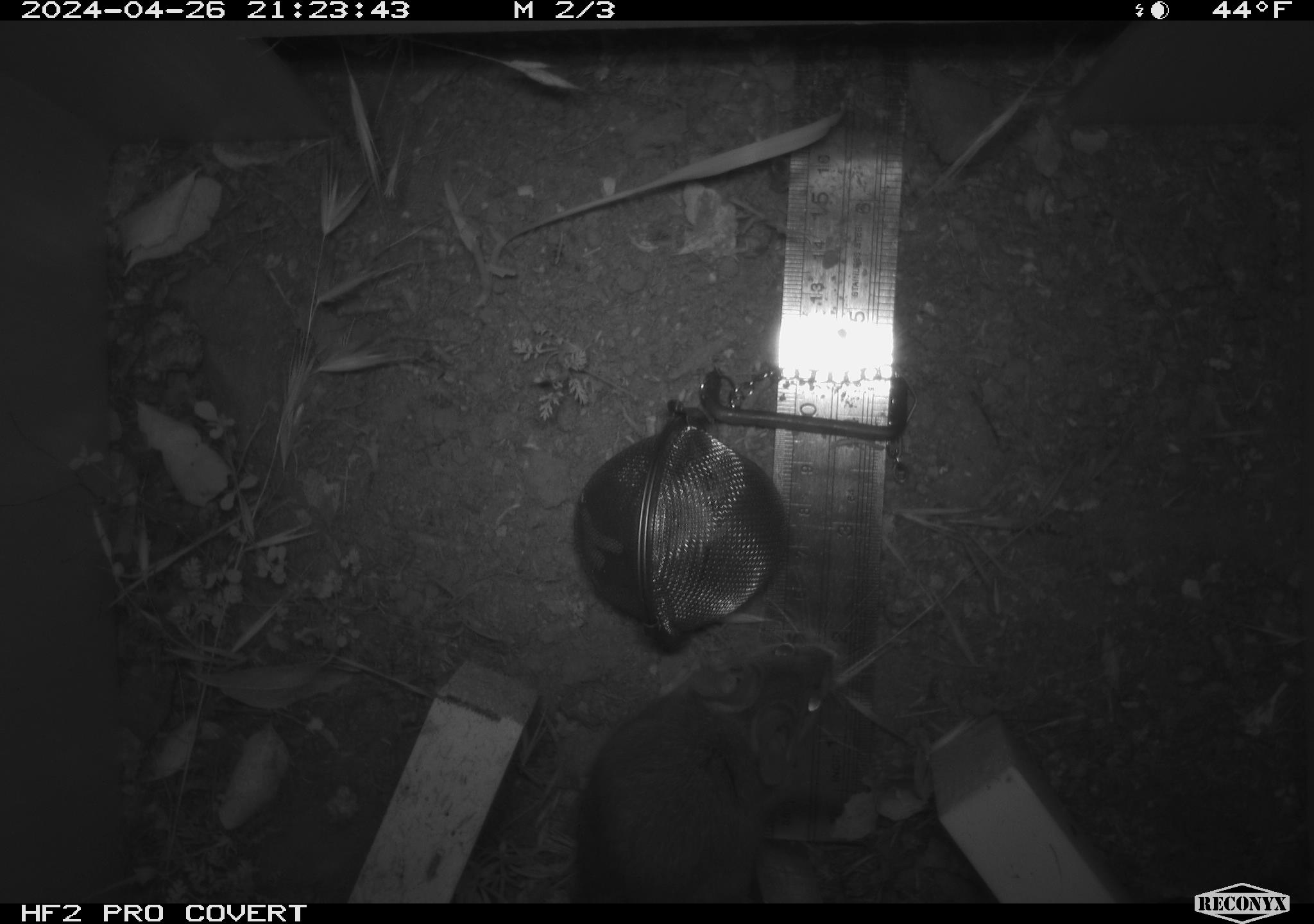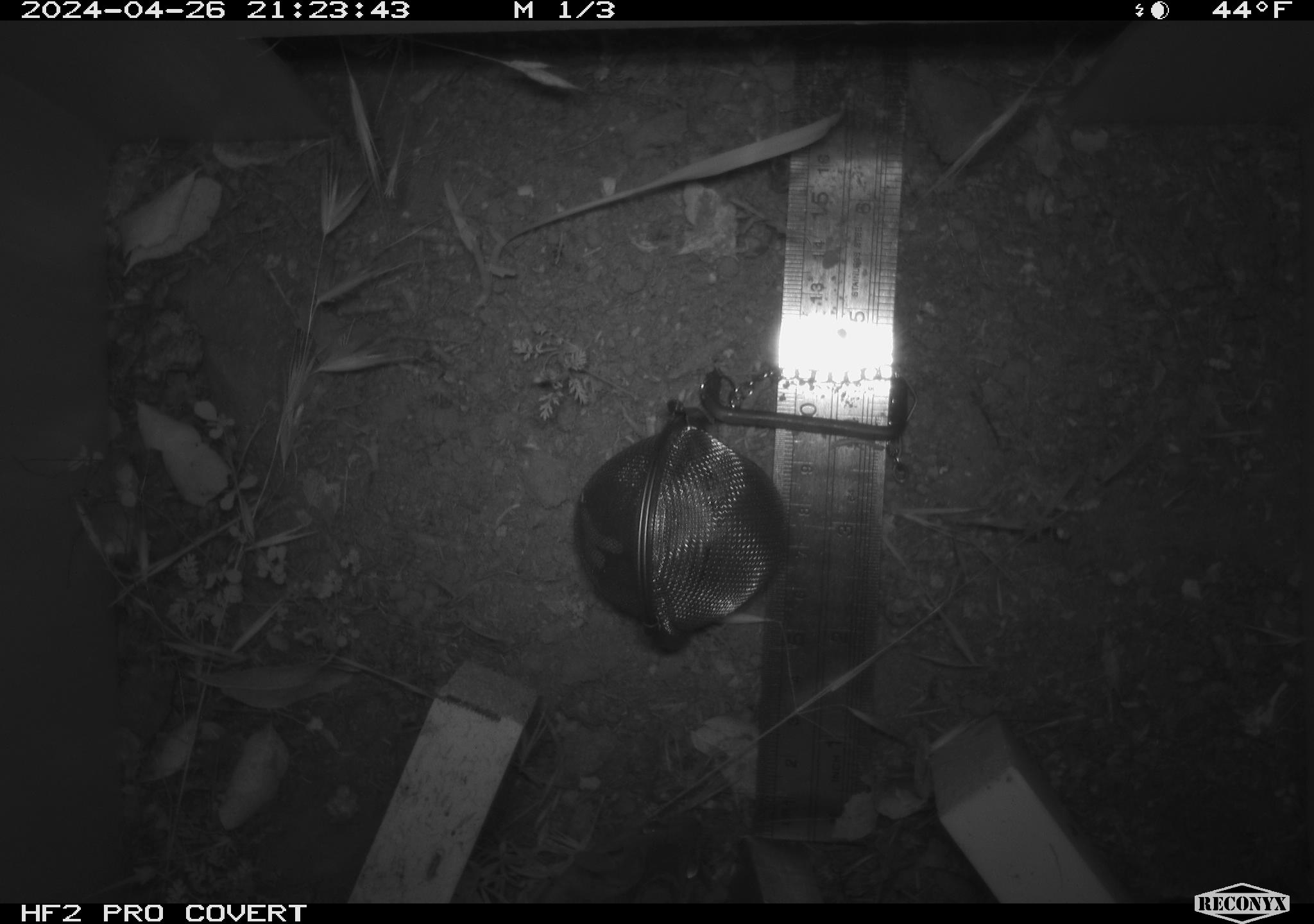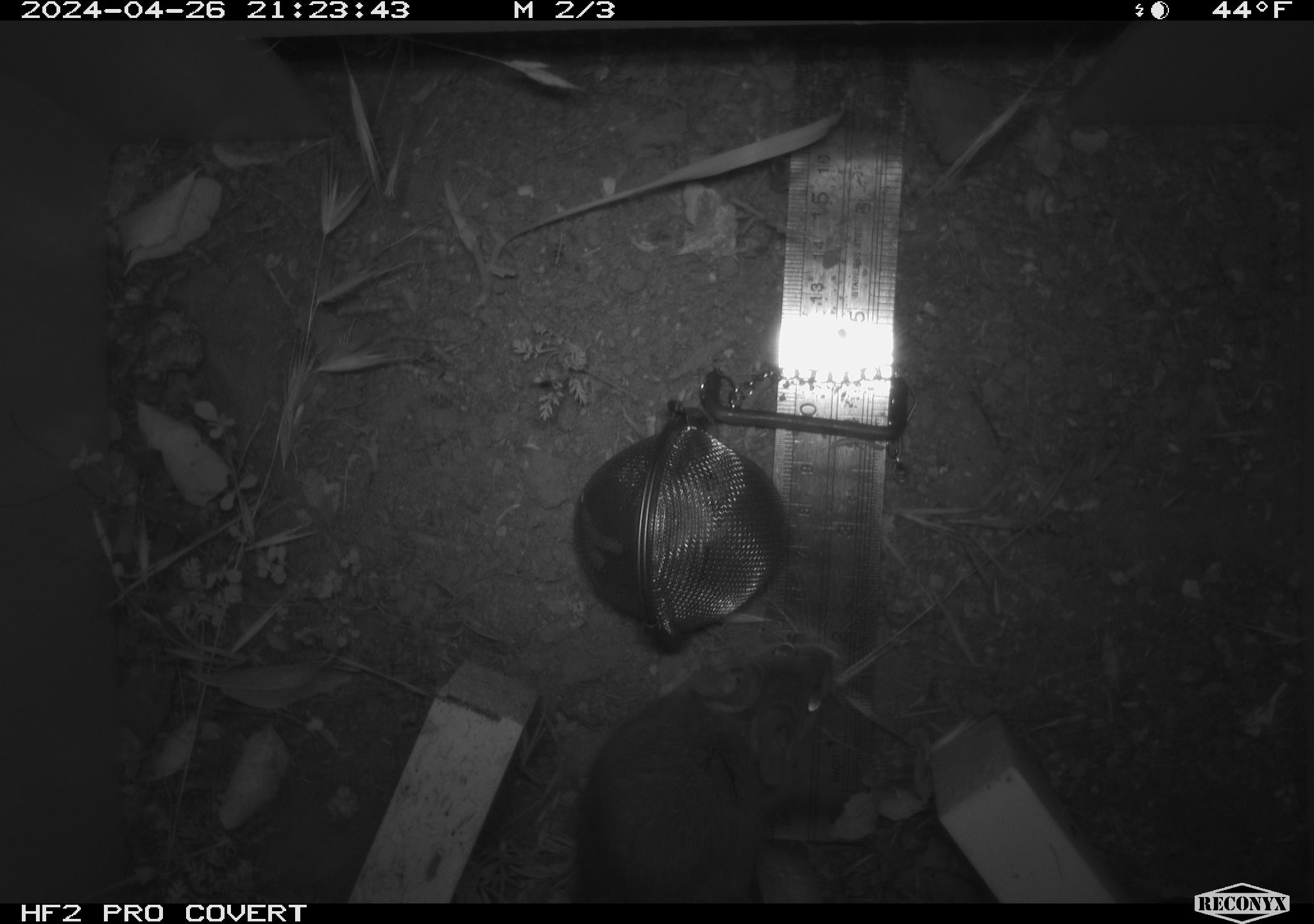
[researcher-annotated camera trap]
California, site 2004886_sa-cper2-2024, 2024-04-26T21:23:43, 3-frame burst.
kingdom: Animalia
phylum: Chordata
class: Mammalia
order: Rodentia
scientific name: Rodentia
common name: rodent